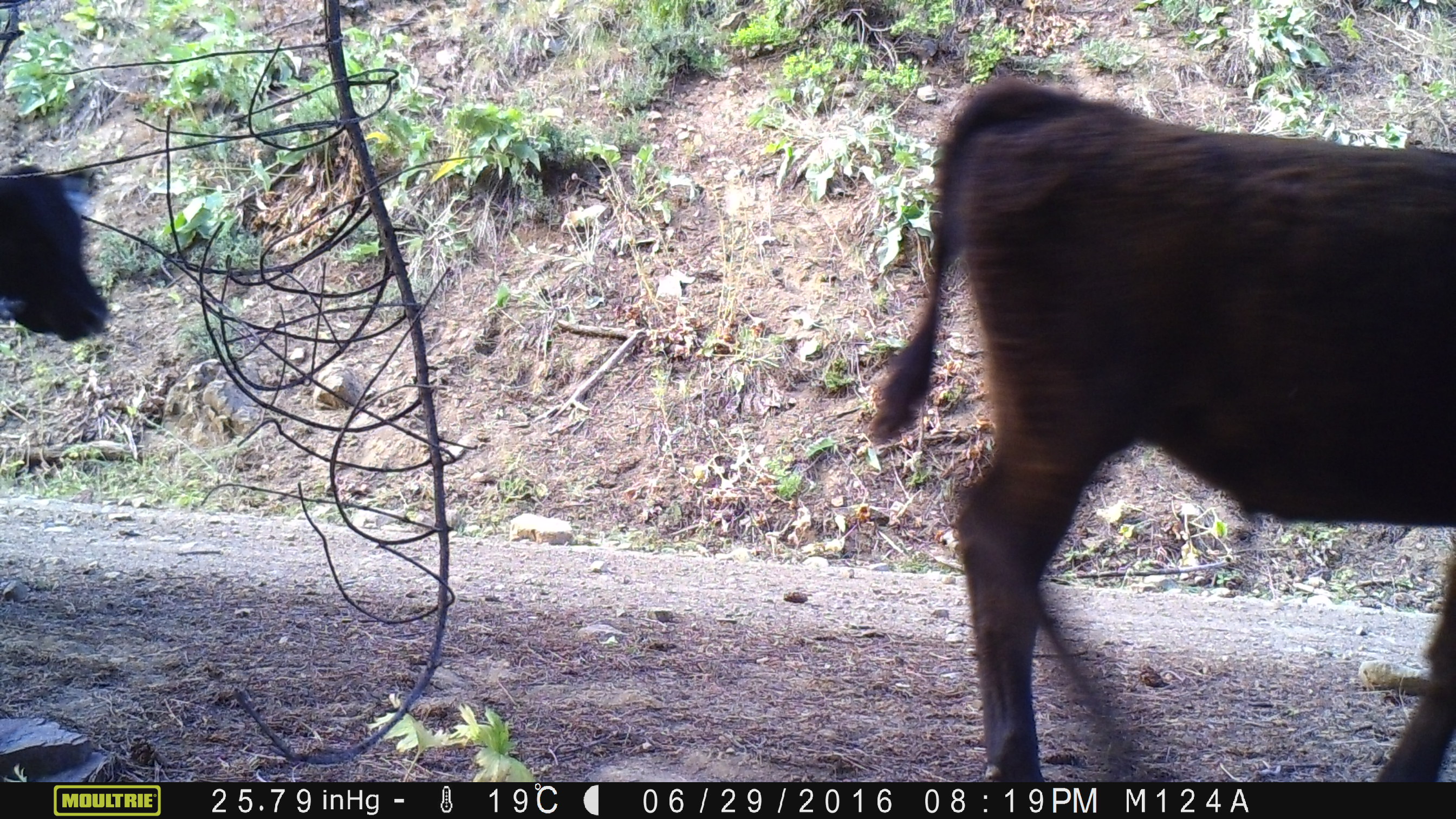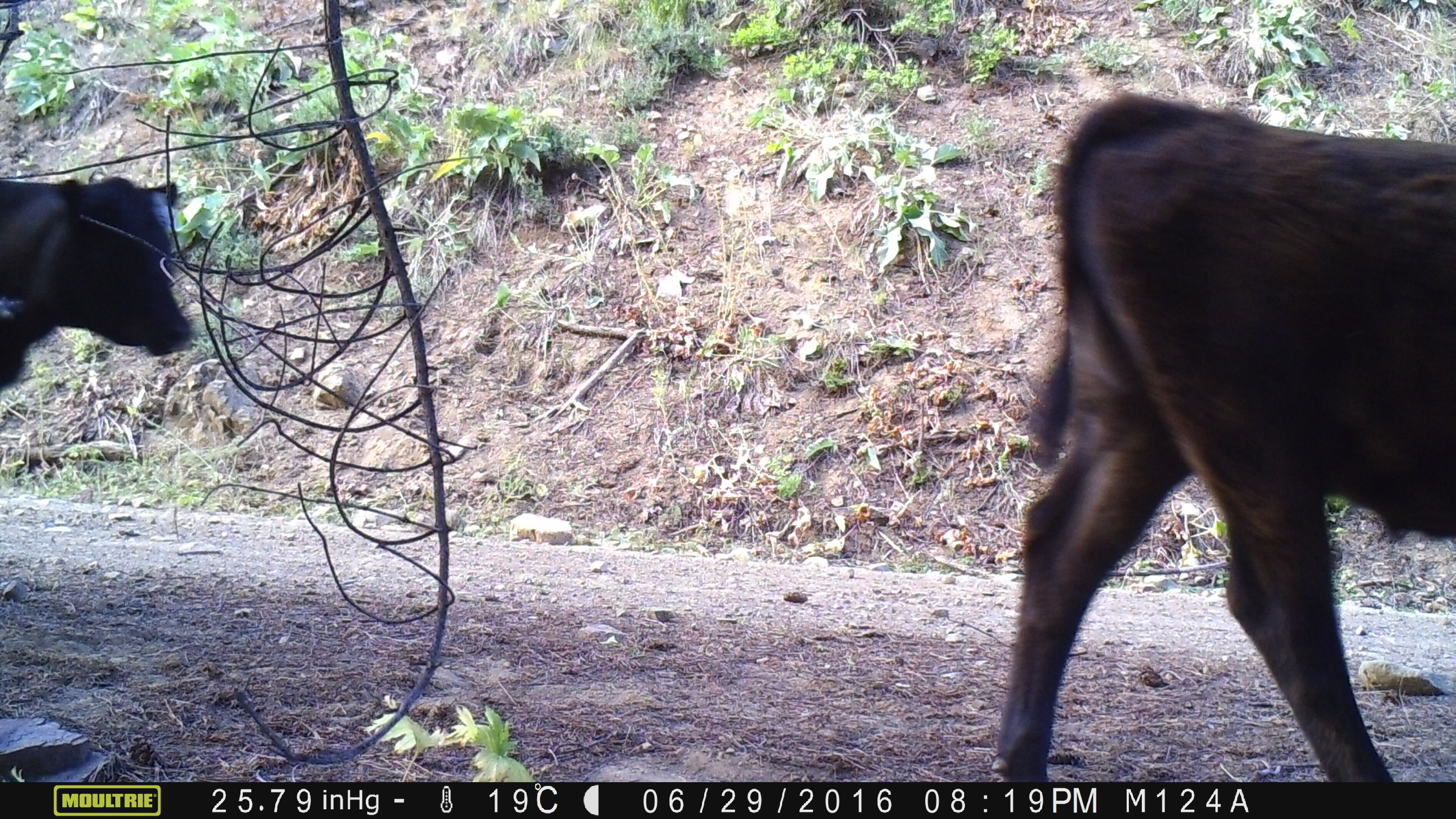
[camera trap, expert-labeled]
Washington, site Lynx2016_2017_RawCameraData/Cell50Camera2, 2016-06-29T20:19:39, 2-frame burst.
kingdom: Animalia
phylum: Chordata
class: Mammalia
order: Artiodactyla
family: Bovidae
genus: Bos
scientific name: Bos taurus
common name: domestic cattle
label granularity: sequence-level